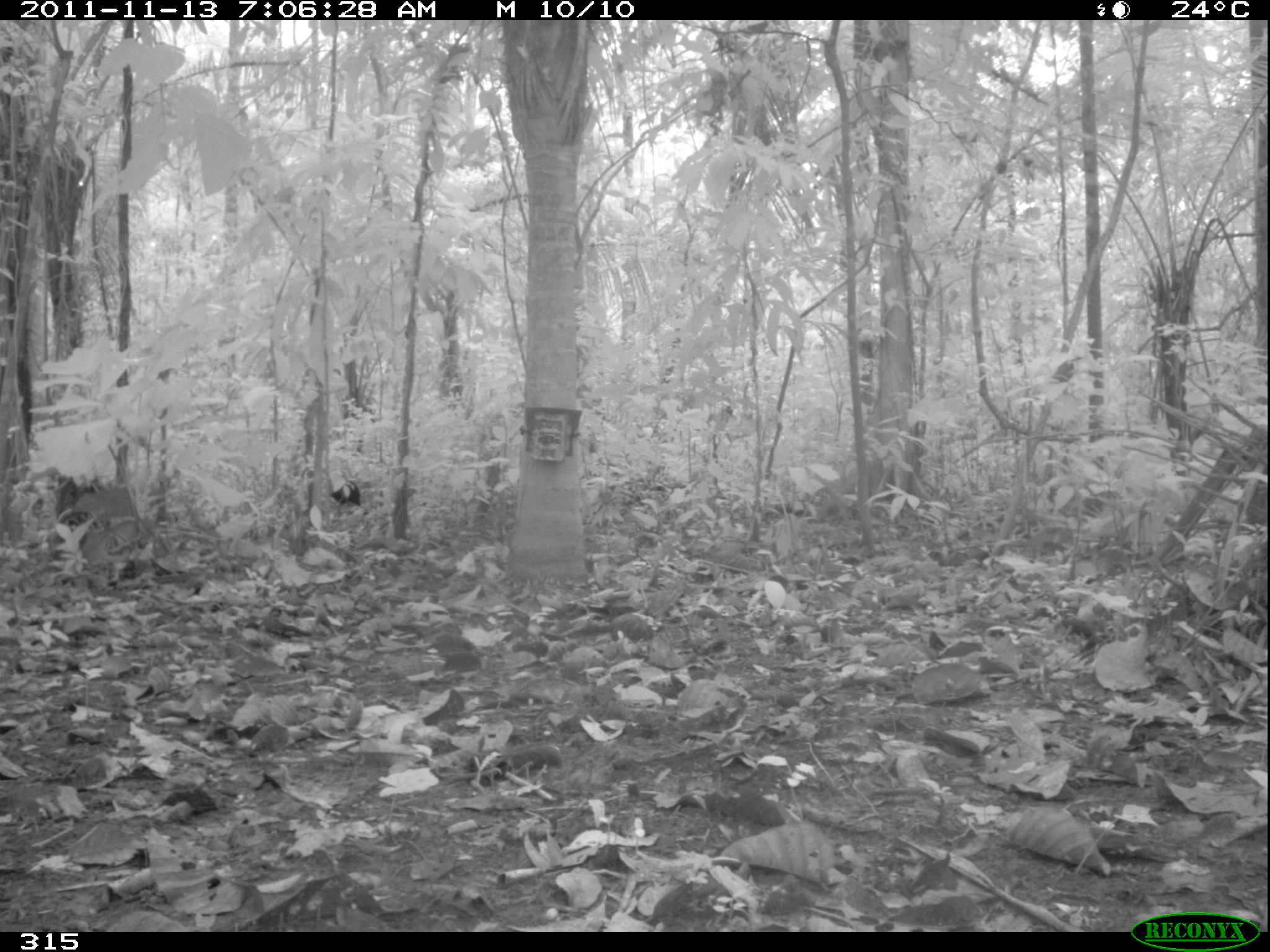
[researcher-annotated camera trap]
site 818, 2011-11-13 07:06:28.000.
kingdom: Animalia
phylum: Chordata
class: Aves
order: Gruiformes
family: Psophiidae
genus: Psophia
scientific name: Psophia leucoptera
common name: pale-winged trumpeter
Psophia leucoptera (pale-winged trumpeter).